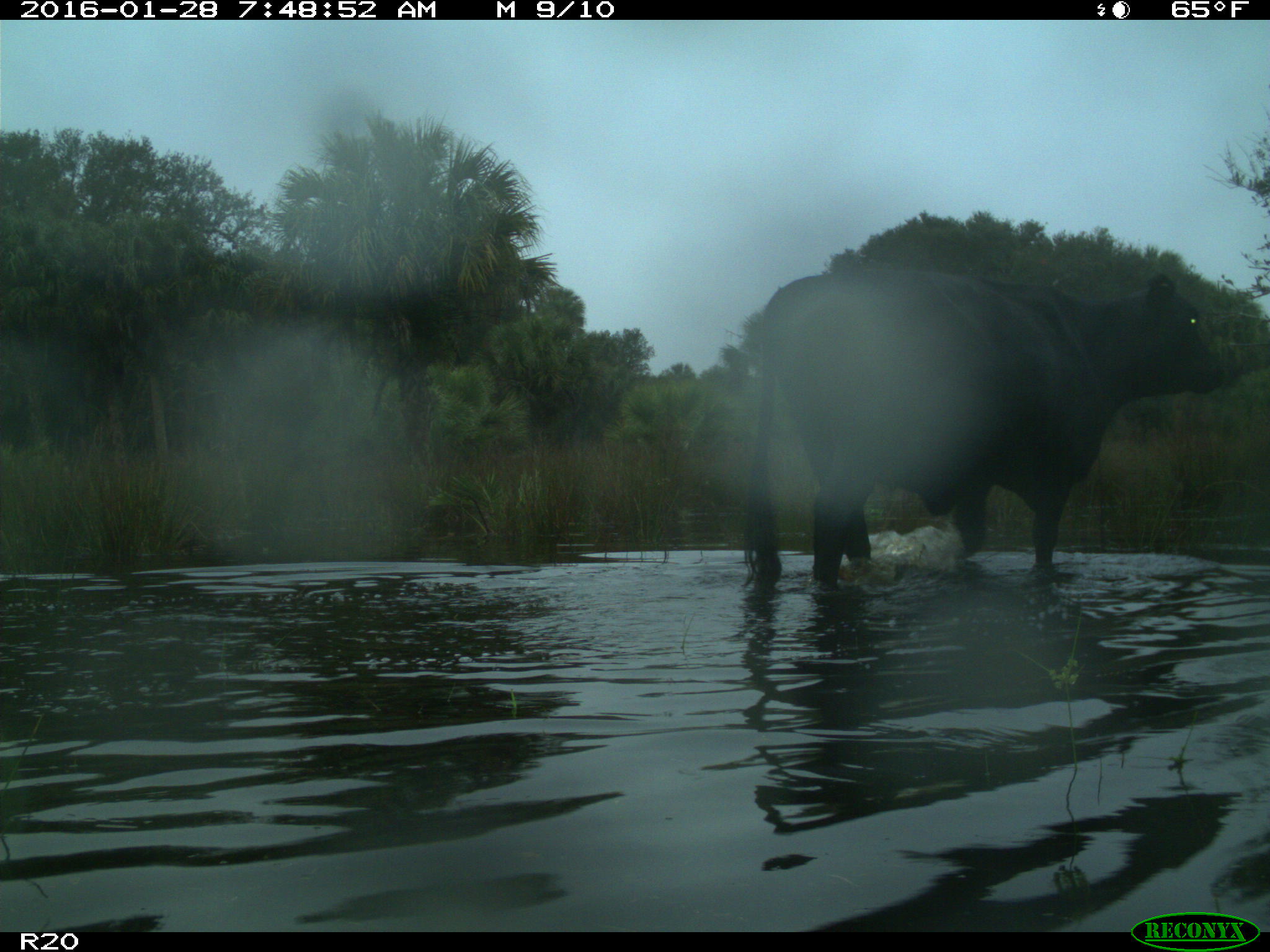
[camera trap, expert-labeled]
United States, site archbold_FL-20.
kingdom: Animalia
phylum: Chordata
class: Mammalia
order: Artiodactyla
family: Bovidae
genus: Bos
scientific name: Bos taurus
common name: domestic cow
Bos taurus (domestic cow).